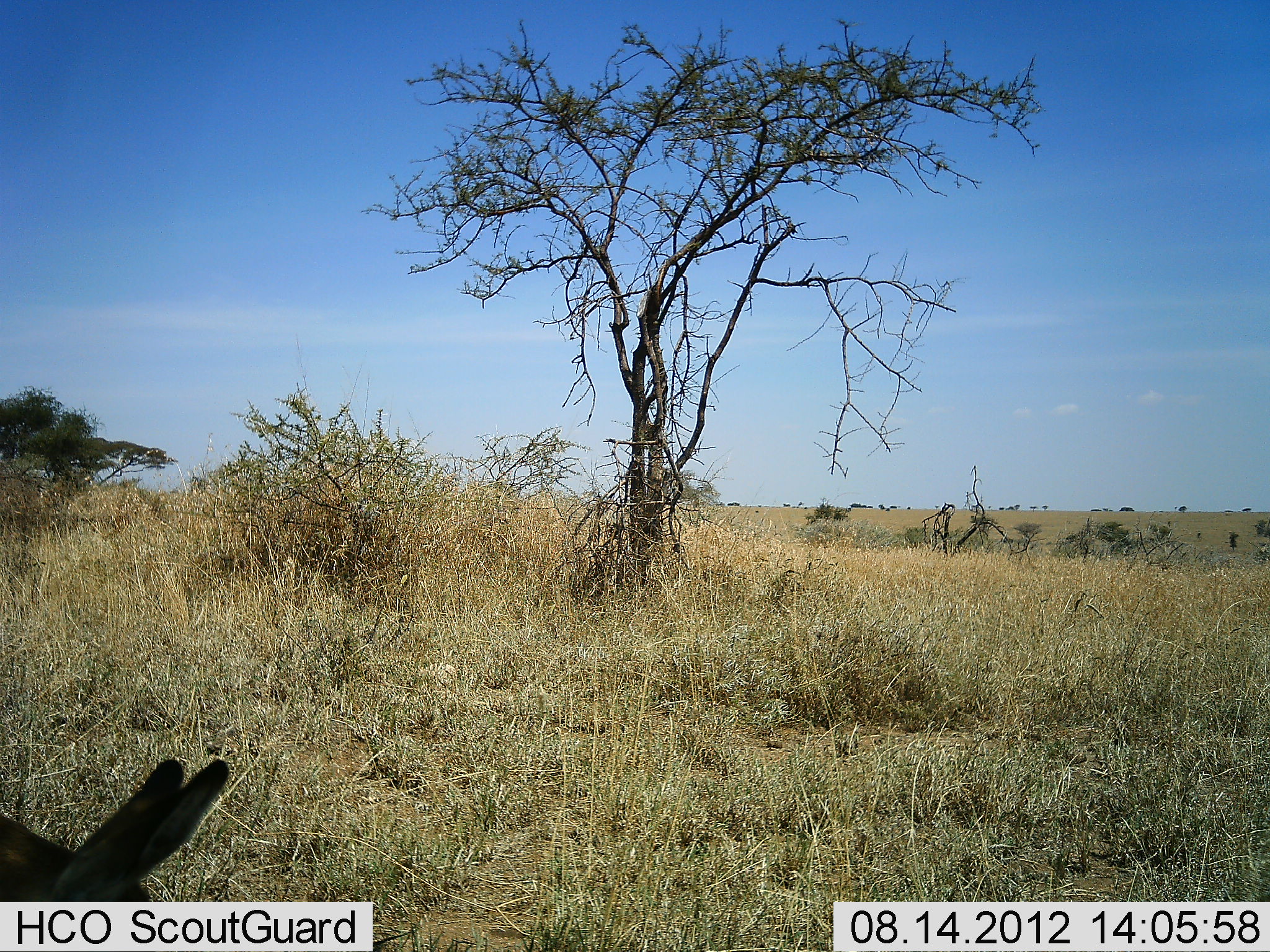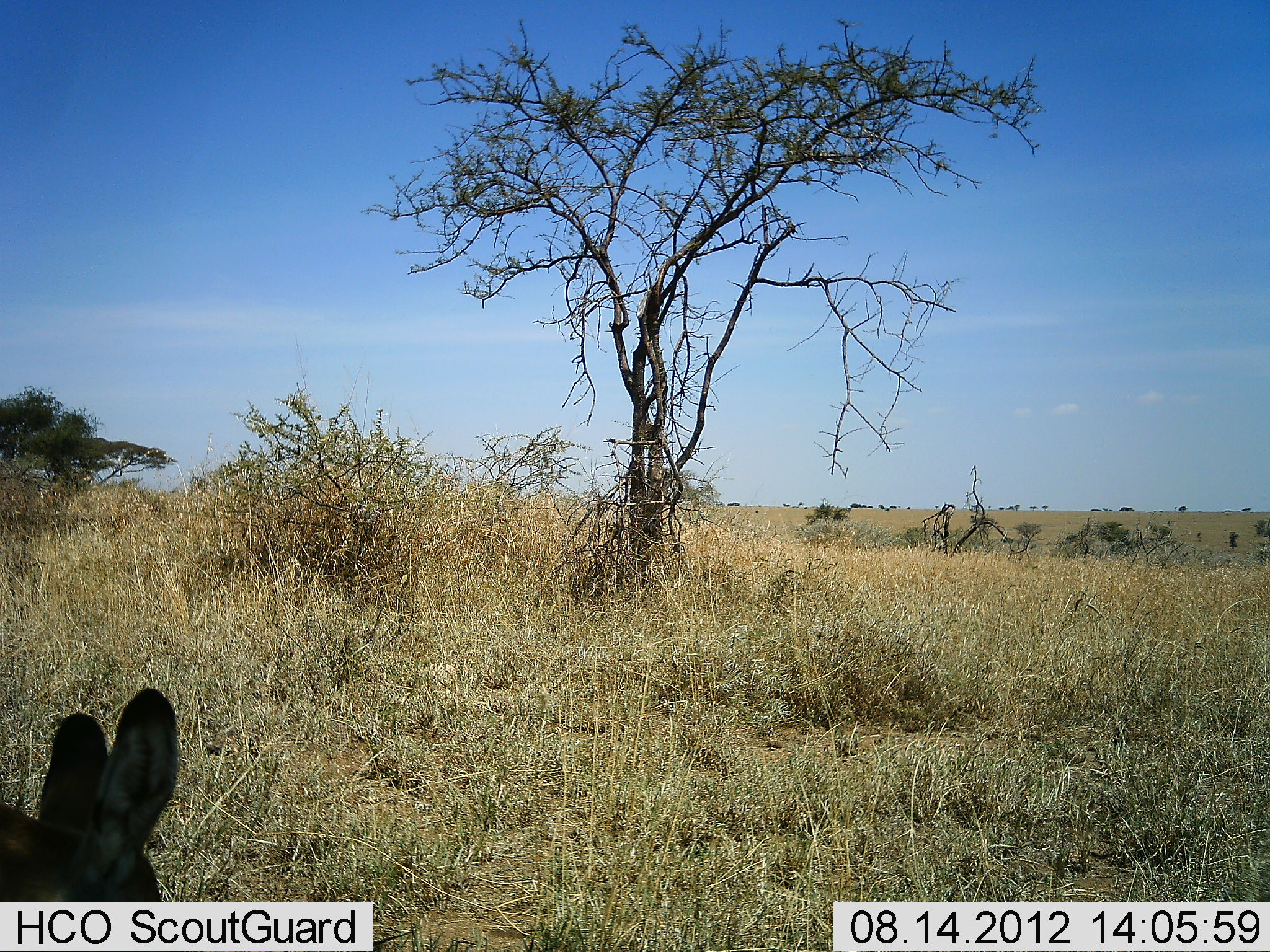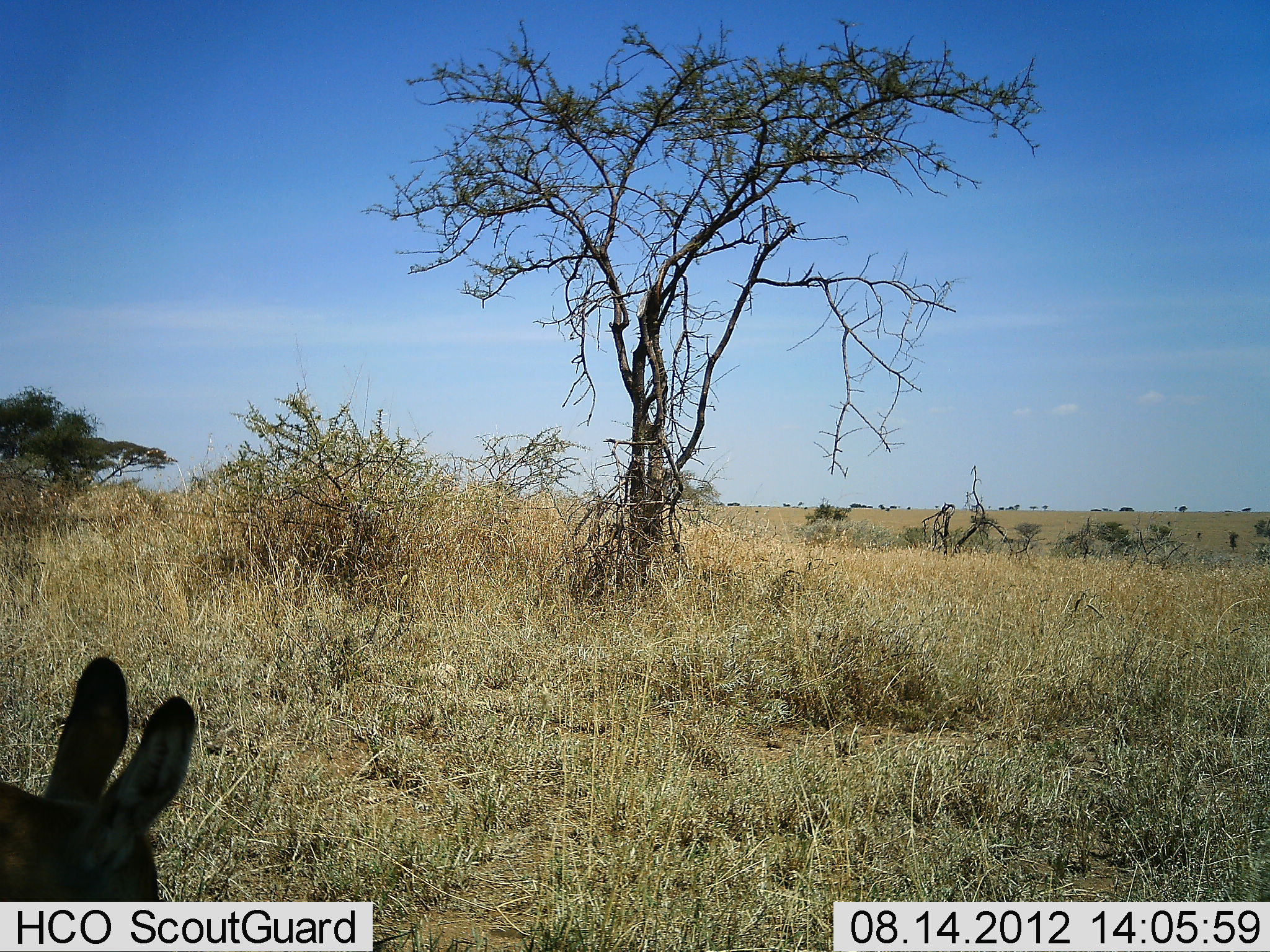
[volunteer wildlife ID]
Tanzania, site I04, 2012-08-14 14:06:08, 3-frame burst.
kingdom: Animalia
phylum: Chordata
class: Mammalia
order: Artiodactyla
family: Bovidae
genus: Aepyceros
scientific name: Aepyceros melampus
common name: impala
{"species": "impala (Aepyceros melampus)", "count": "1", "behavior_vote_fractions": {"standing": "0%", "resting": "40%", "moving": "20%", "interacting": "0%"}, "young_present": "20%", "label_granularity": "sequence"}